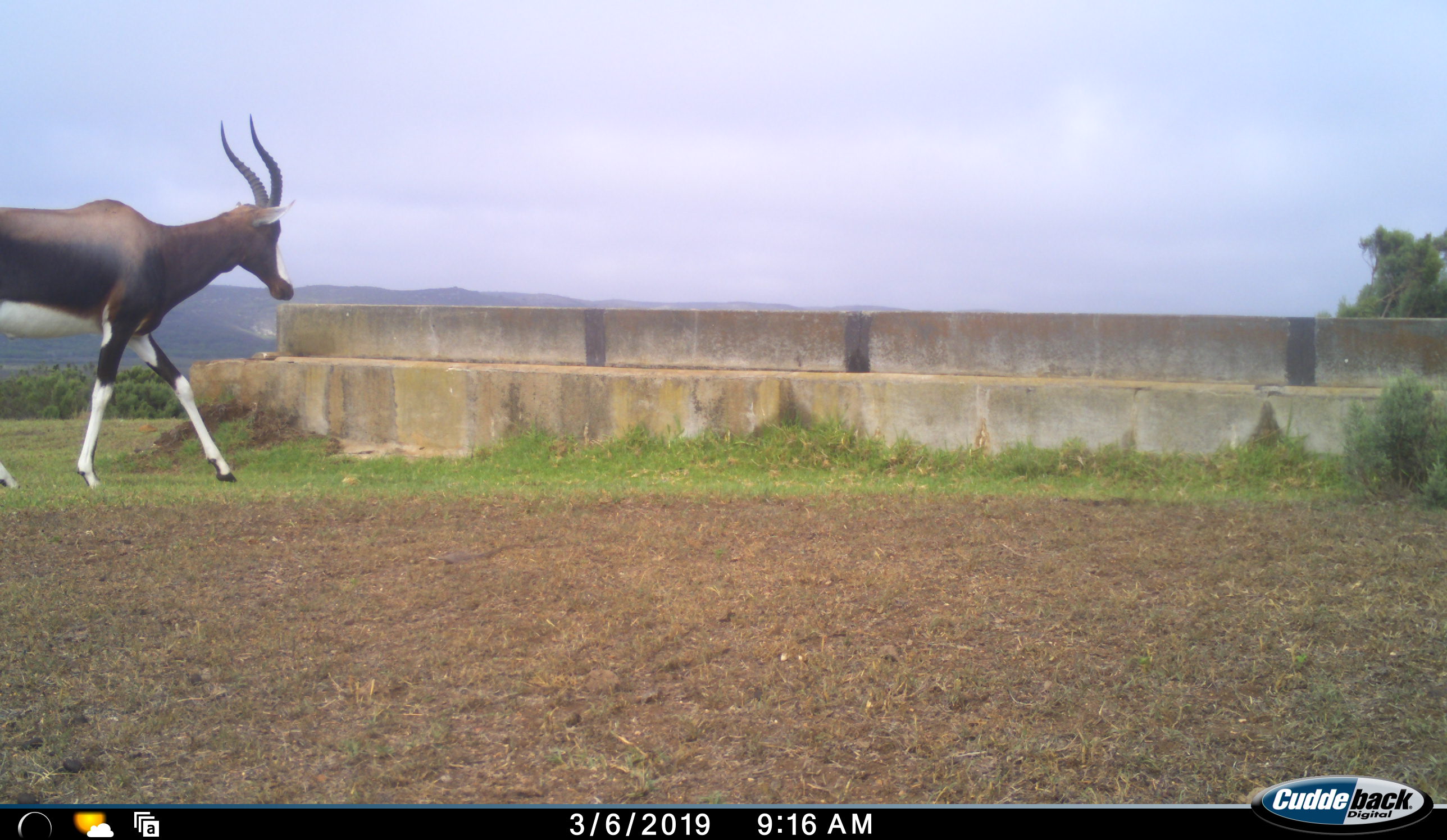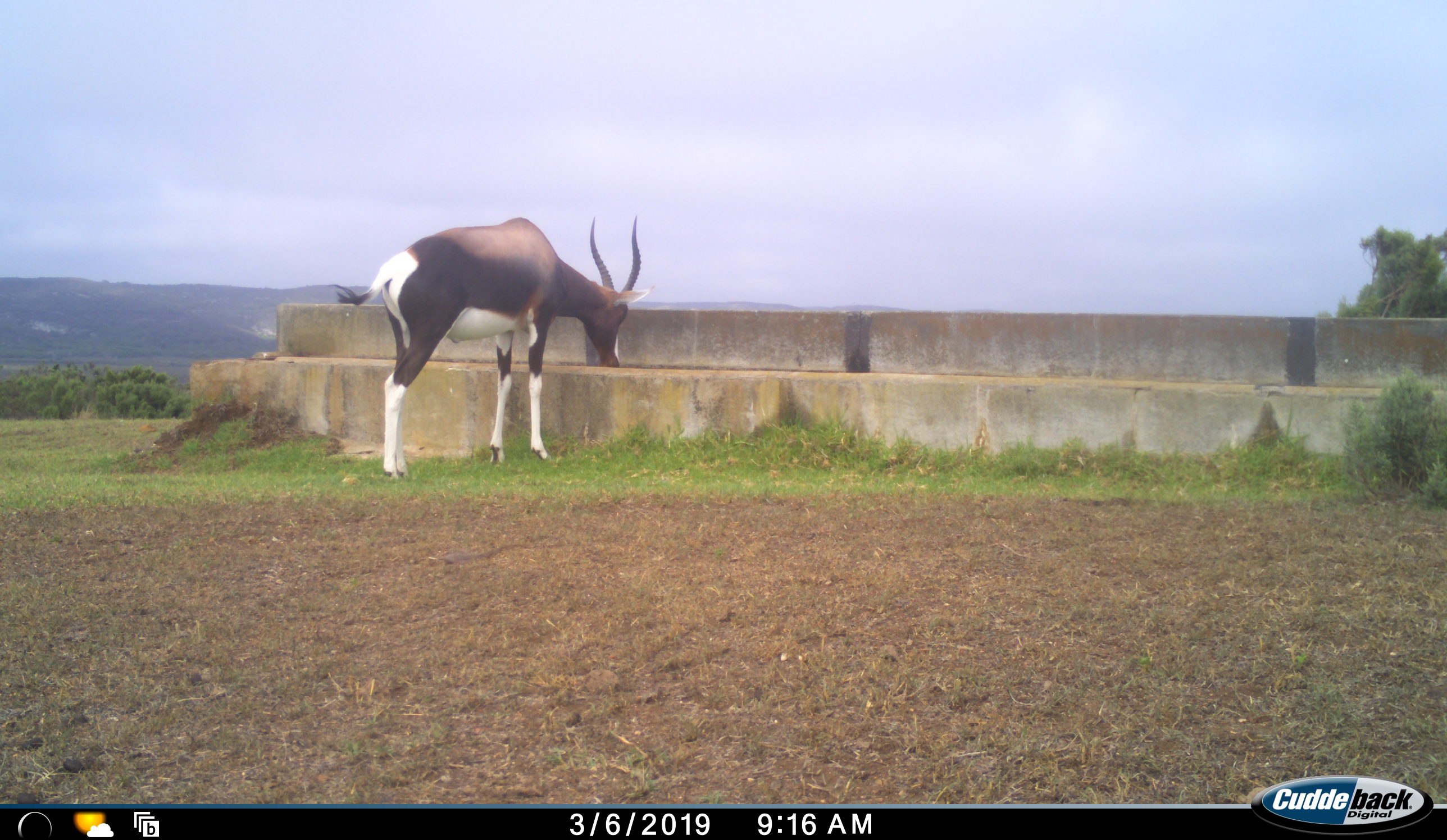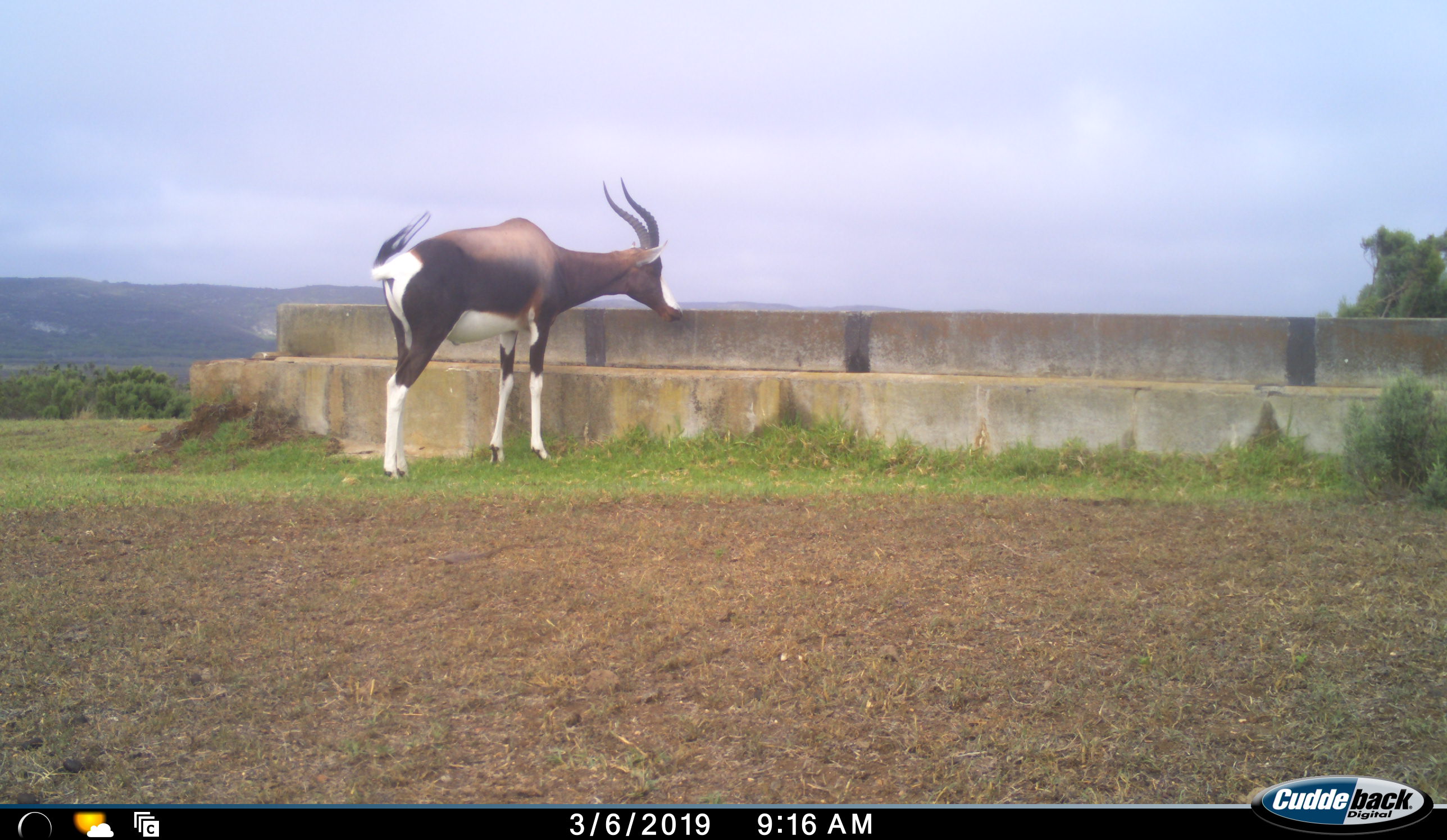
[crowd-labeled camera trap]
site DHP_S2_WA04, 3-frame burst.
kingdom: Animalia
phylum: Chordata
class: Mammalia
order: Artiodactyla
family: Bovidae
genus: Damaliscus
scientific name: Damaliscus pygargus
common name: bontebok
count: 1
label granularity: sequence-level